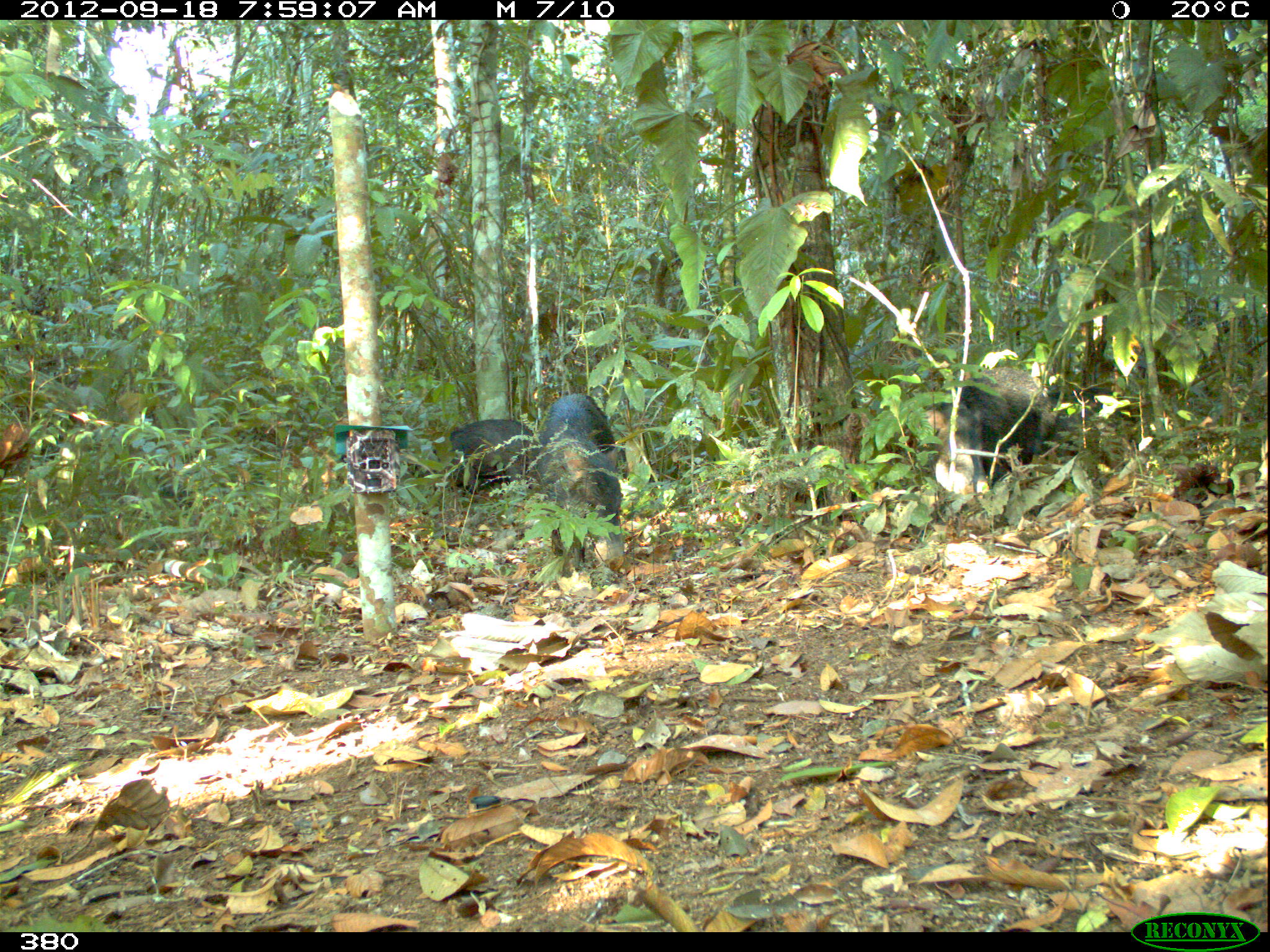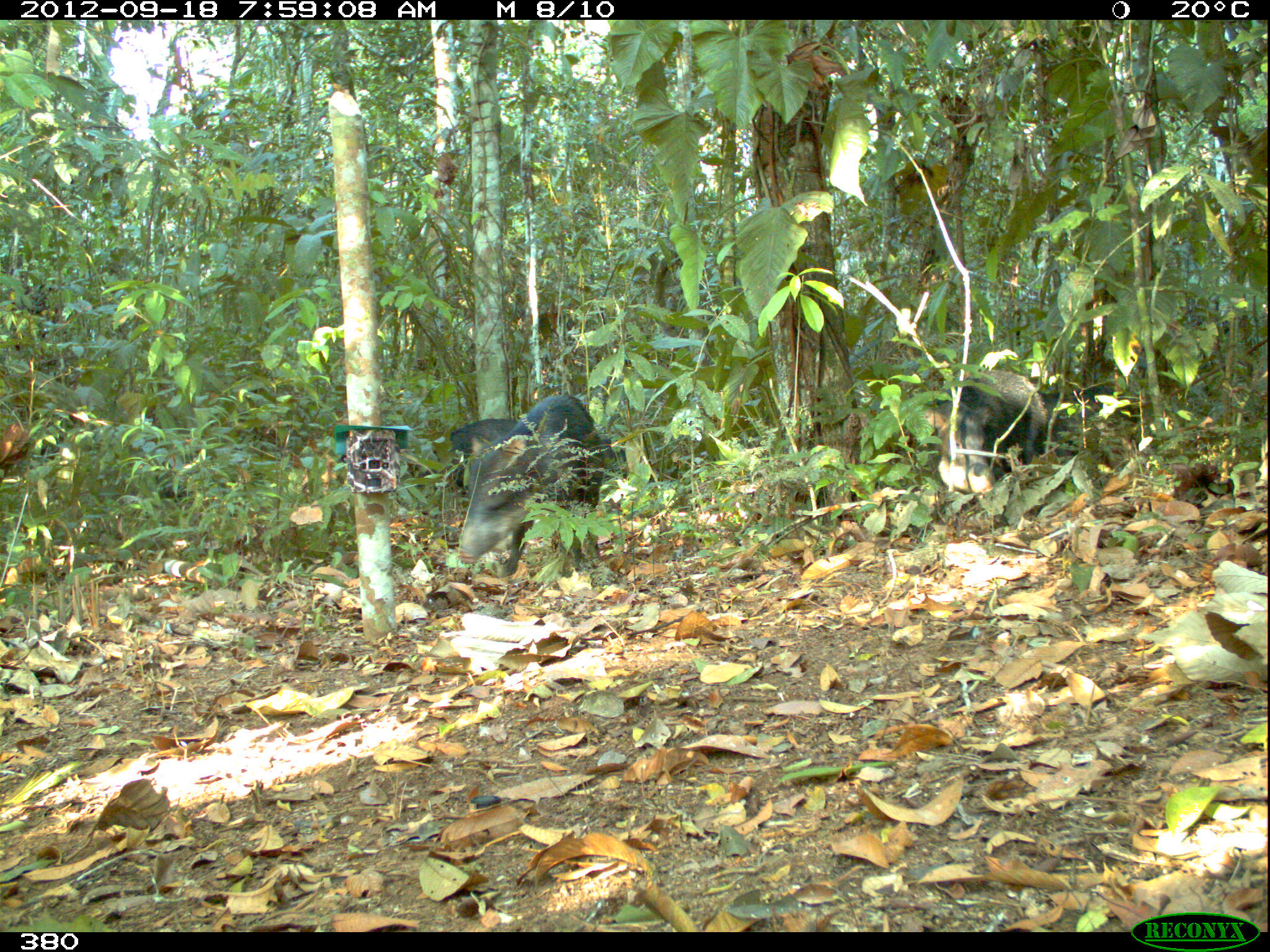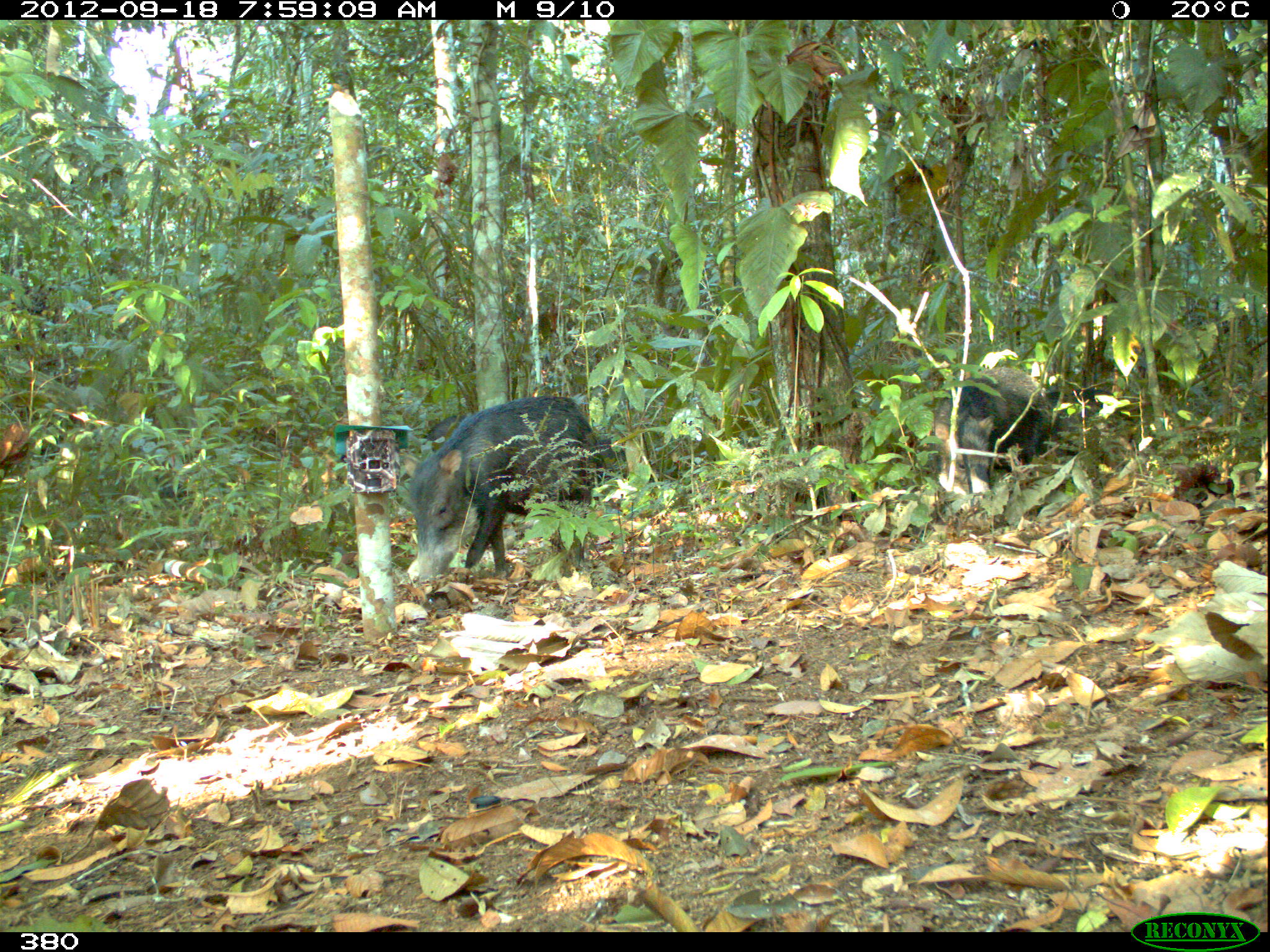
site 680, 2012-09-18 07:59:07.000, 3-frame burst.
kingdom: Animalia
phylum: Chordata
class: Mammalia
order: Artiodactyla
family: Tayassuidae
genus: Tayassu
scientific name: Tayassu pecari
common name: white-lipped peccary